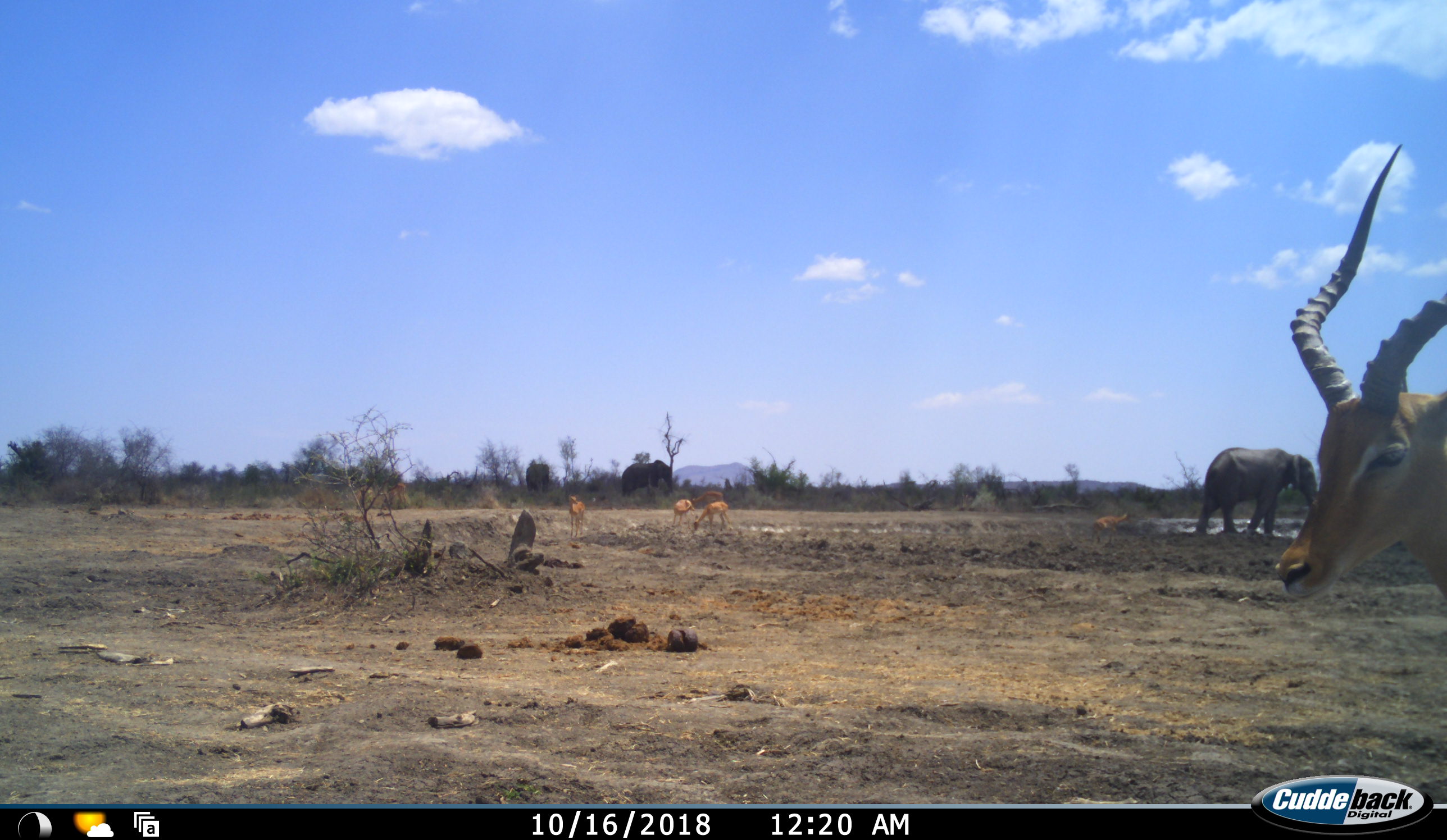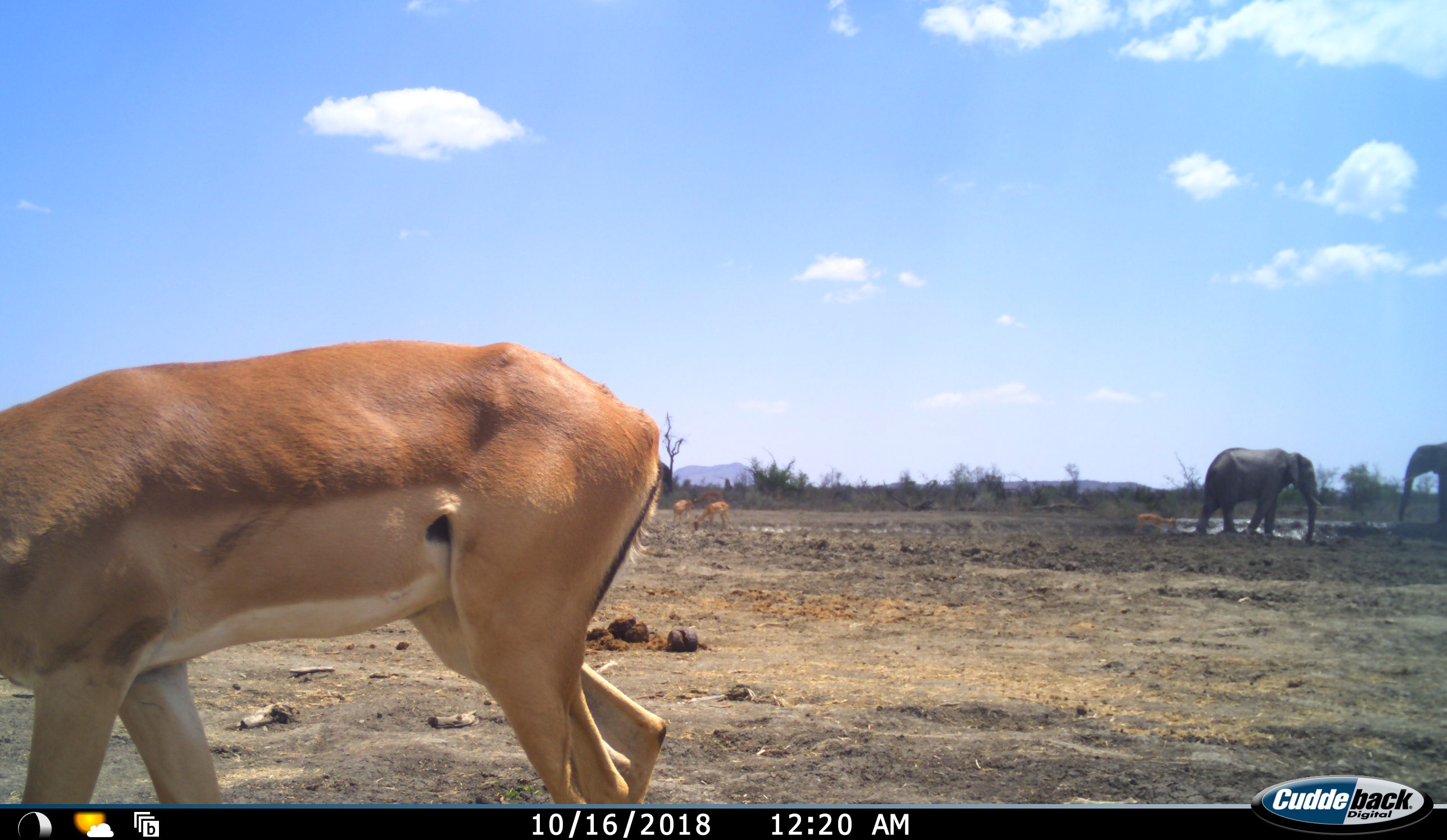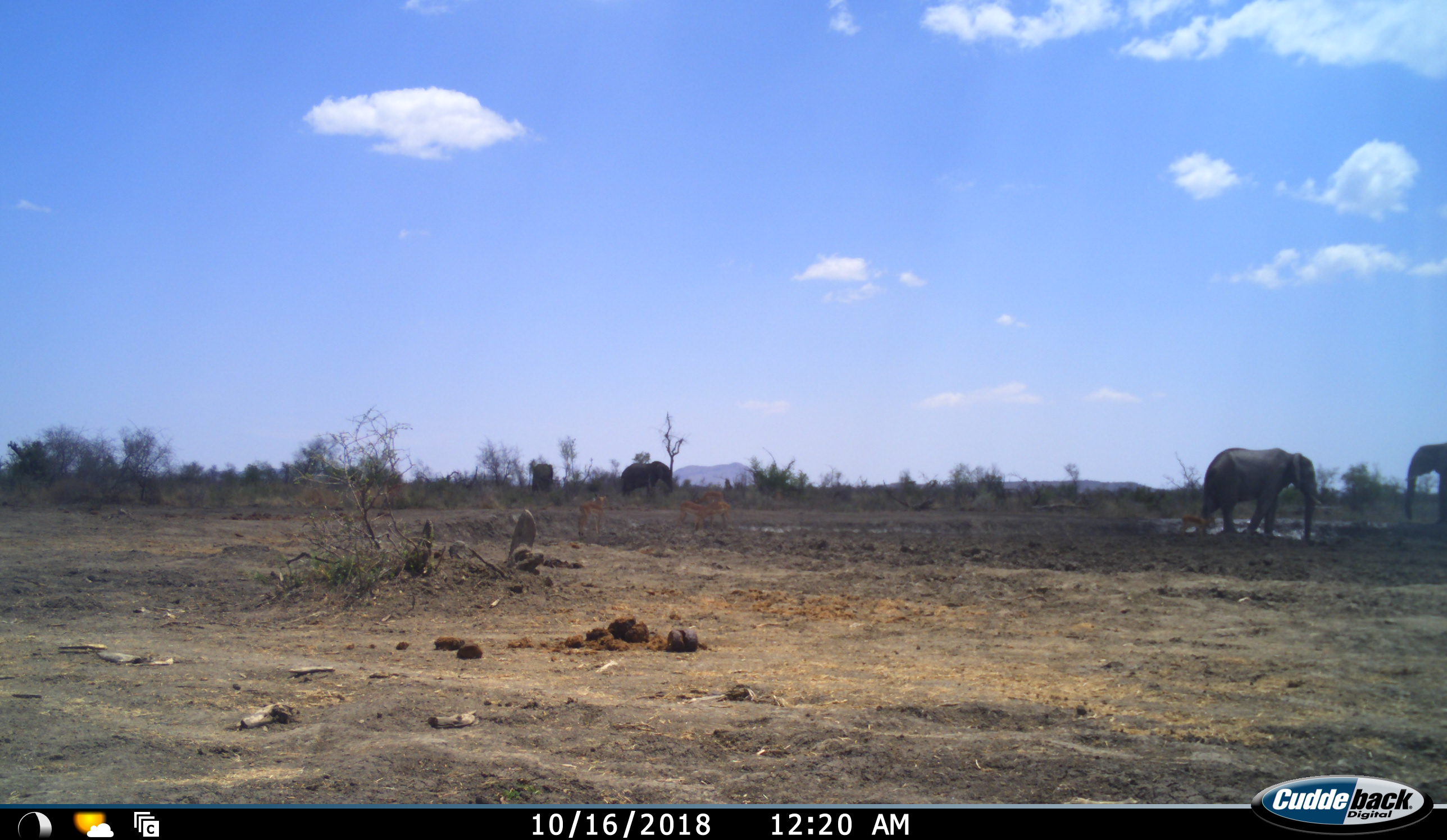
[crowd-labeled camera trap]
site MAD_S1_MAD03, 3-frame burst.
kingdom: Animalia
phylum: Chordata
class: Mammalia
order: Proboscidea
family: Elephantidae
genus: Loxodonta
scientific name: Loxodonta africana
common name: african bush elephant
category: elephant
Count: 4.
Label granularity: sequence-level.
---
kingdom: Animalia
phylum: Chordata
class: Mammalia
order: Artiodactyla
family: Bovidae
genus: Aepyceros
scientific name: Aepyceros melampus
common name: impala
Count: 6.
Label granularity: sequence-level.